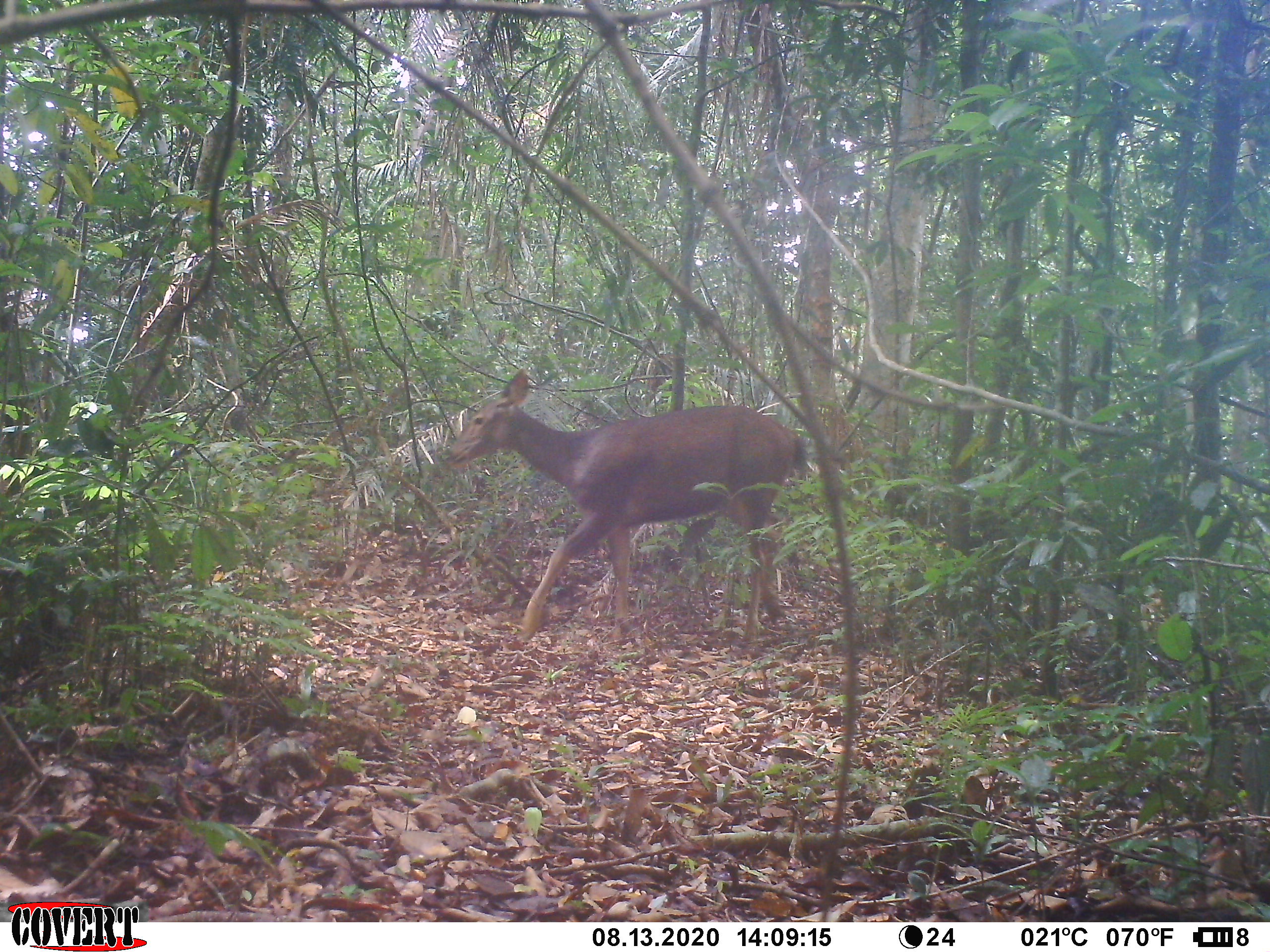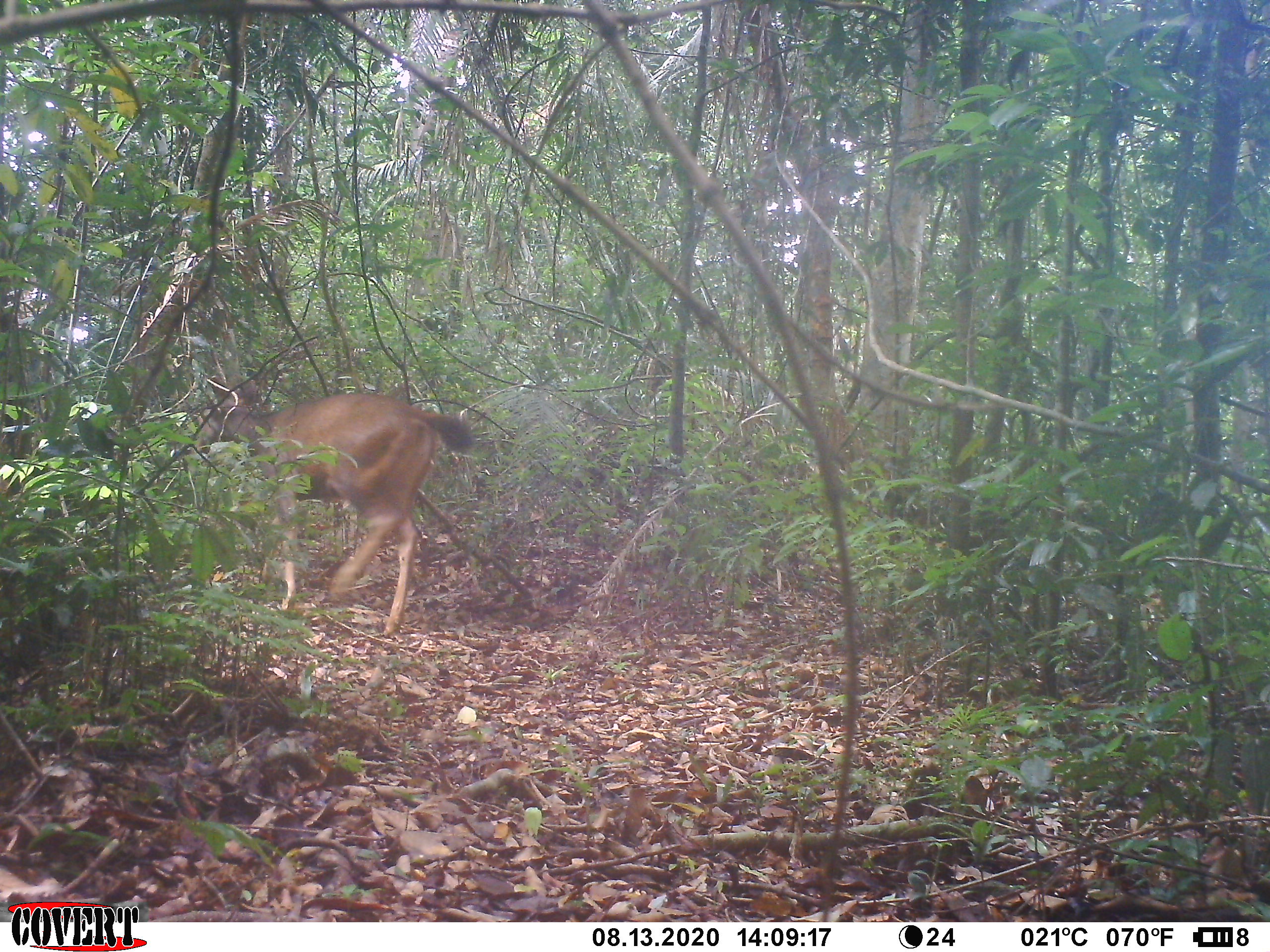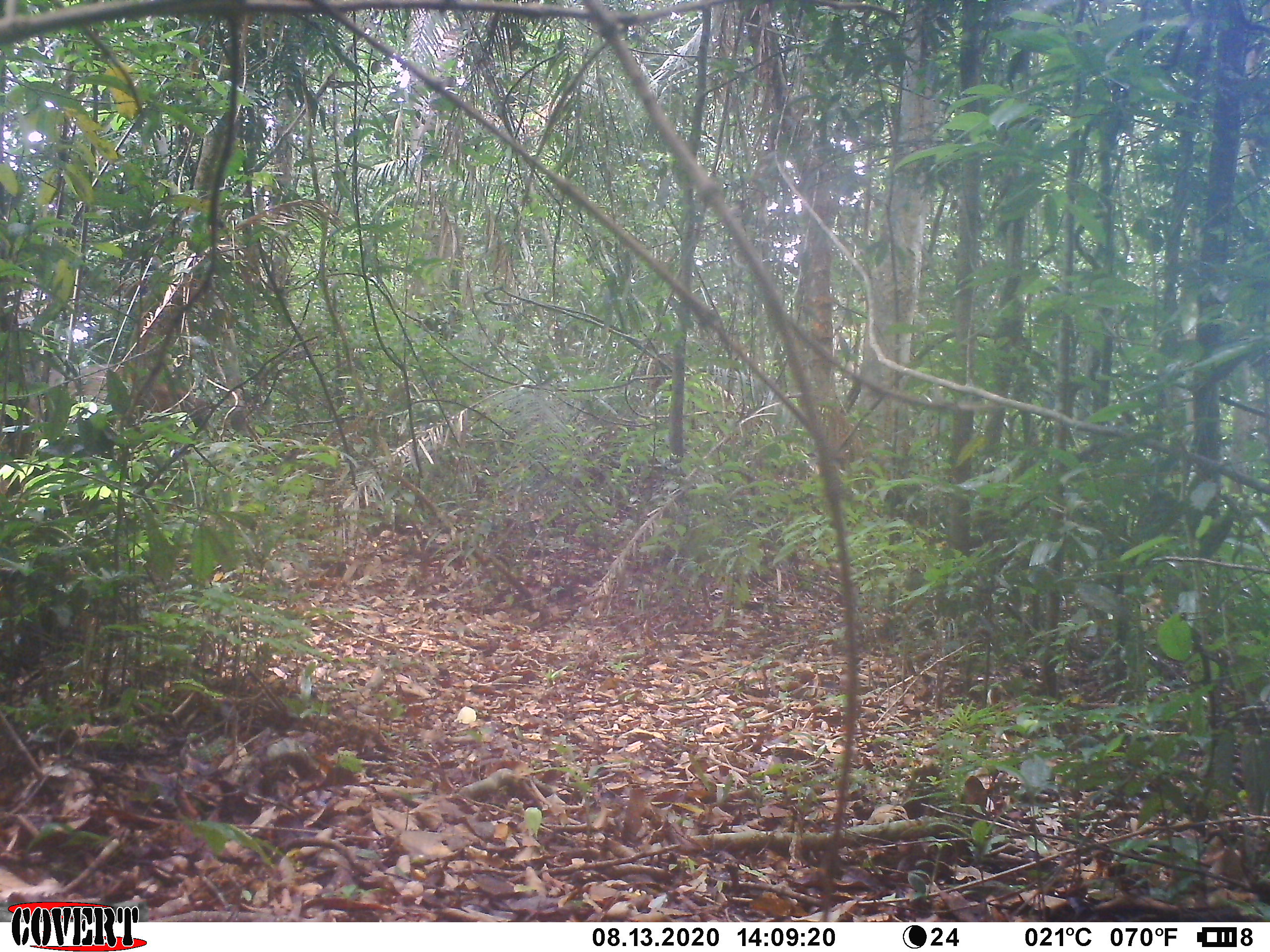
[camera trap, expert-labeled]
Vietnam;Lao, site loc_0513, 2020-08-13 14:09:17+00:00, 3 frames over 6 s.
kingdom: Animalia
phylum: Chordata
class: Mammalia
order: Artiodactyla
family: Cervidae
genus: Rusa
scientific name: Rusa unicolor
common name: sambar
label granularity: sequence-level